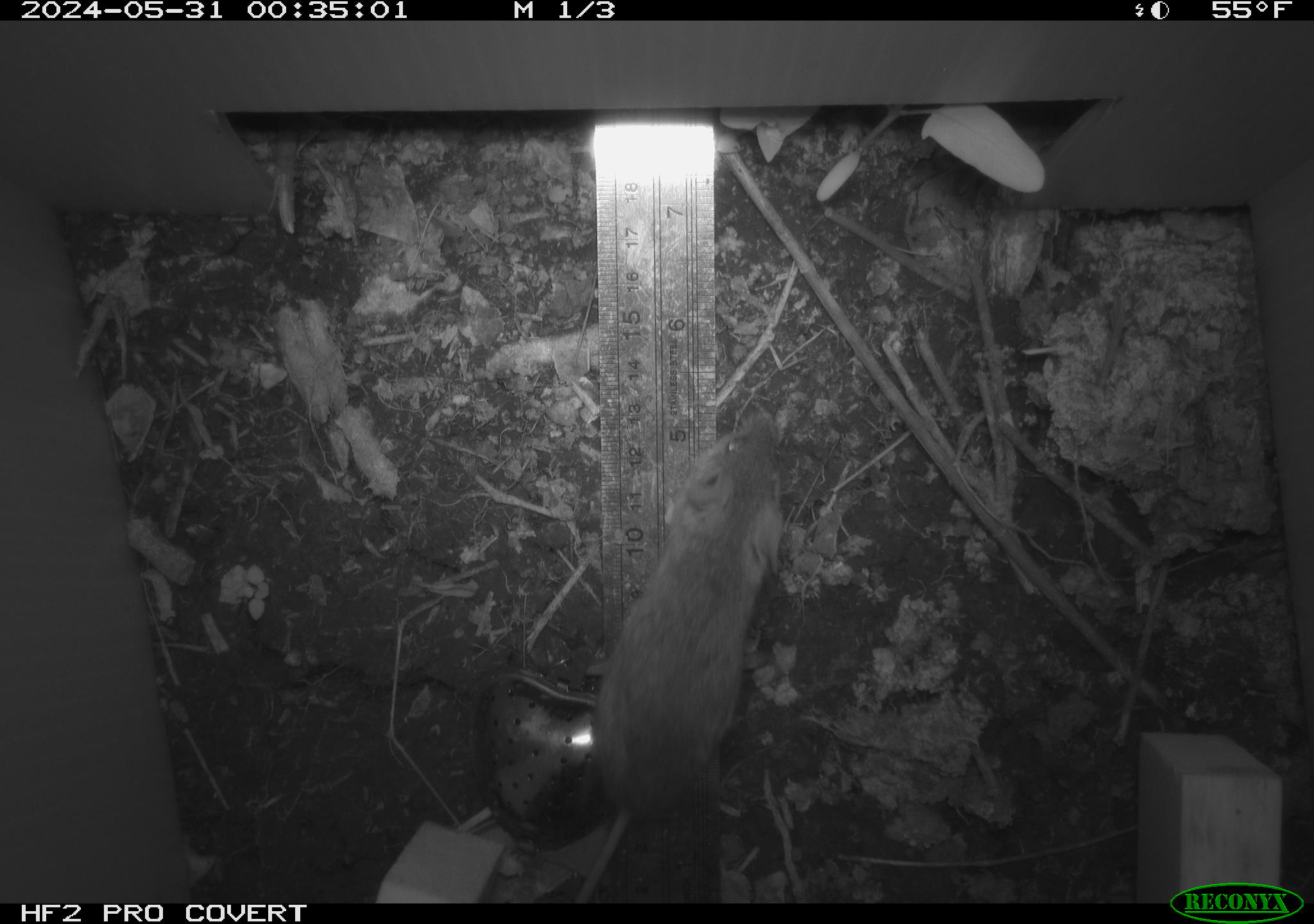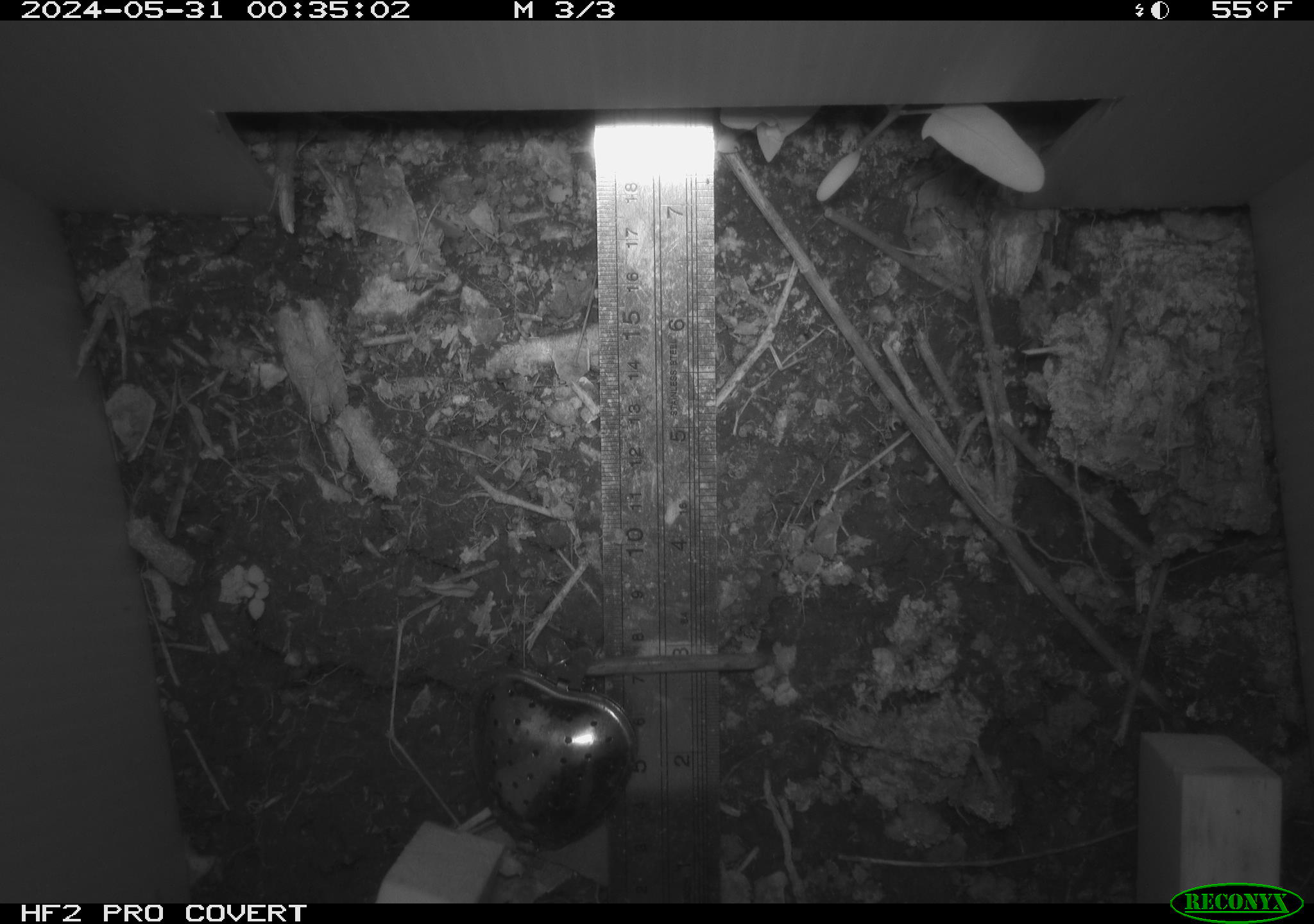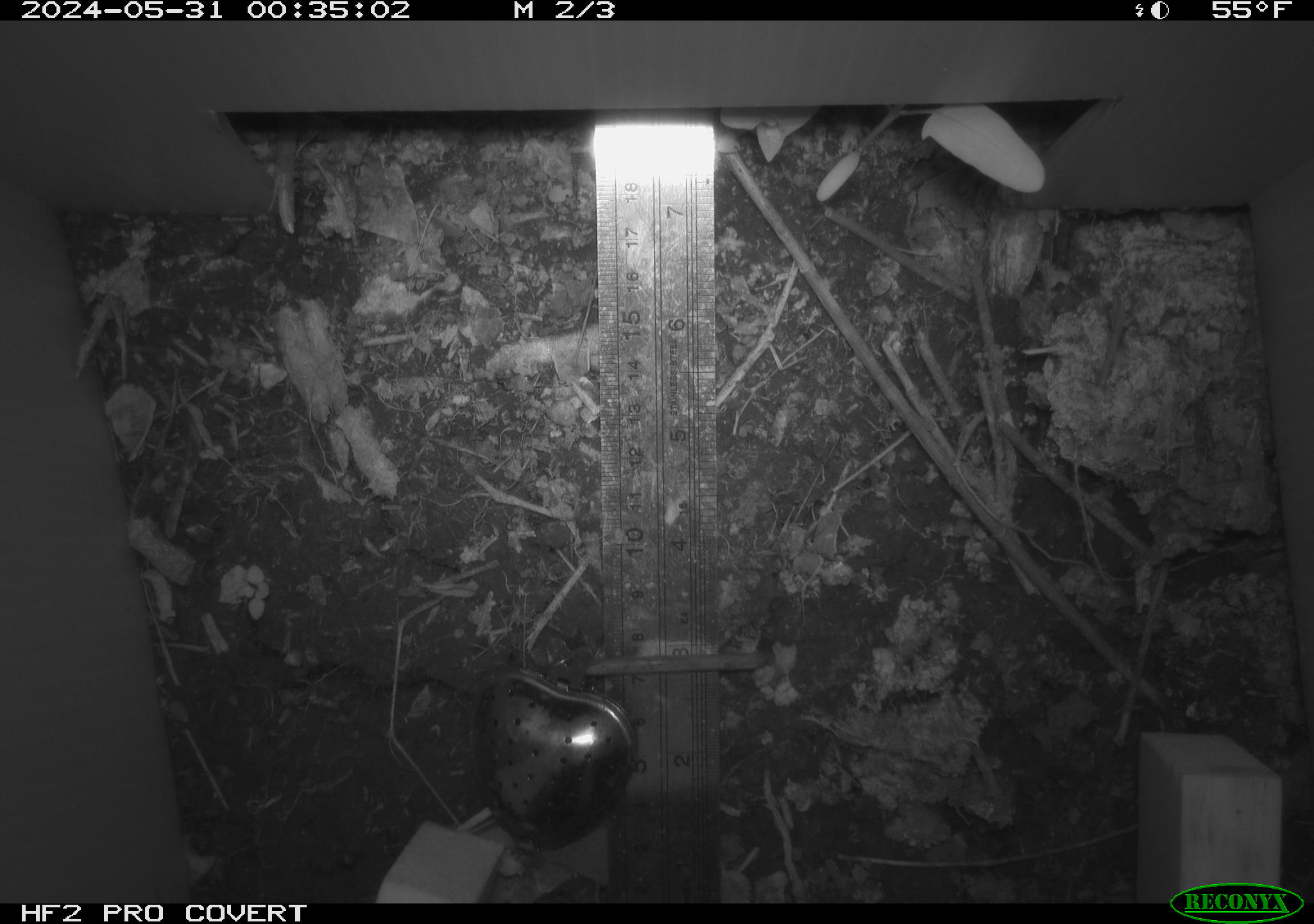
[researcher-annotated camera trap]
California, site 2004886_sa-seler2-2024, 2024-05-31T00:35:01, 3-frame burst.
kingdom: Animalia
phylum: Chordata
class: Mammalia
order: Rodentia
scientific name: Rodentia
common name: mouse species